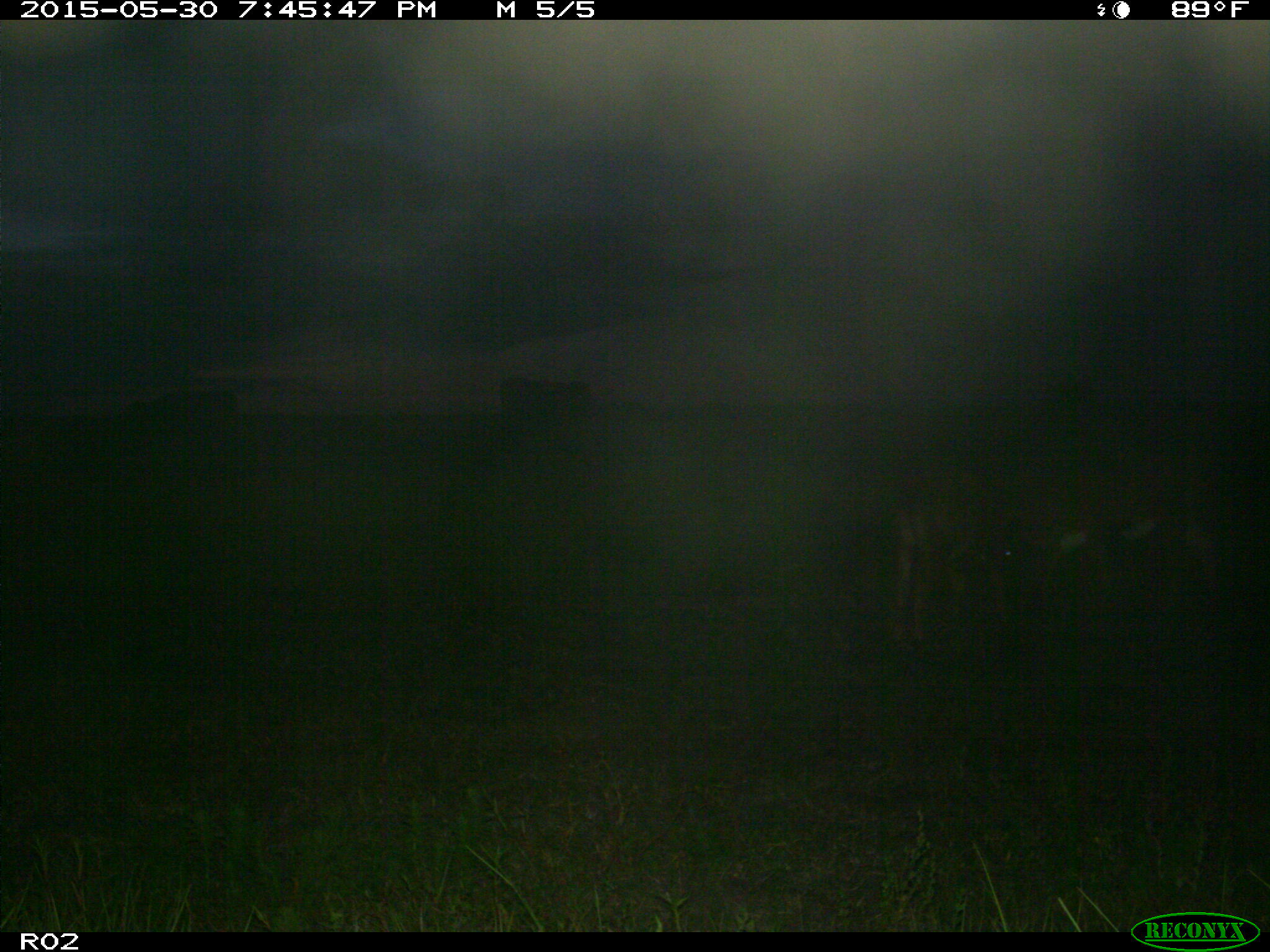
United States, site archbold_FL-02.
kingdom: Animalia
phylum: Chordata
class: Mammalia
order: Artiodactyla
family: Bovidae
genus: Bos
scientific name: Bos taurus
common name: domestic cow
Bos taurus (domestic cow).